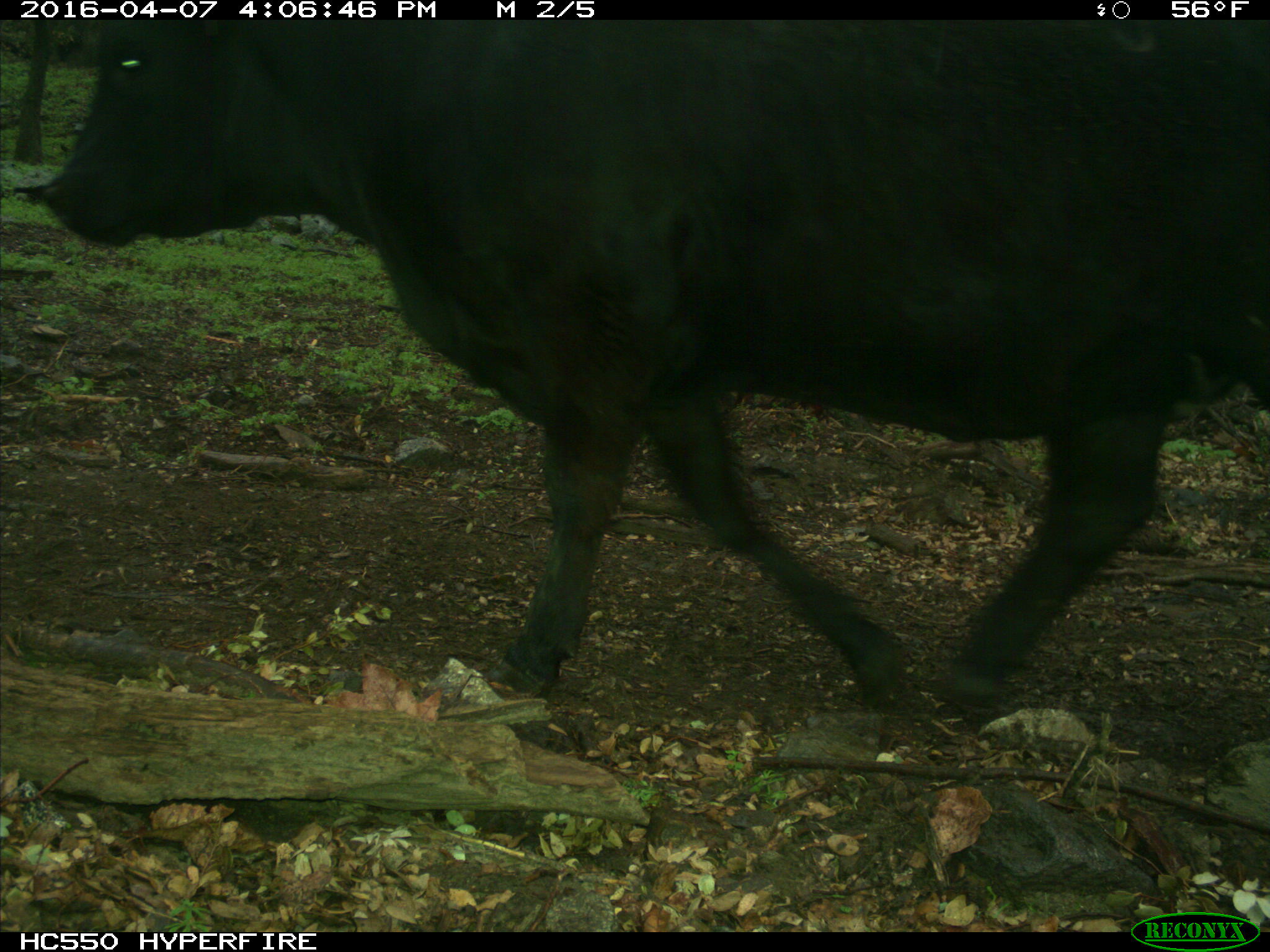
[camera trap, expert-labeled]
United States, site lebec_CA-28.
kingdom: Animalia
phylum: Chordata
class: Mammalia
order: Artiodactyla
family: Bovidae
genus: Bos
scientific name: Bos taurus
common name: domestic cow